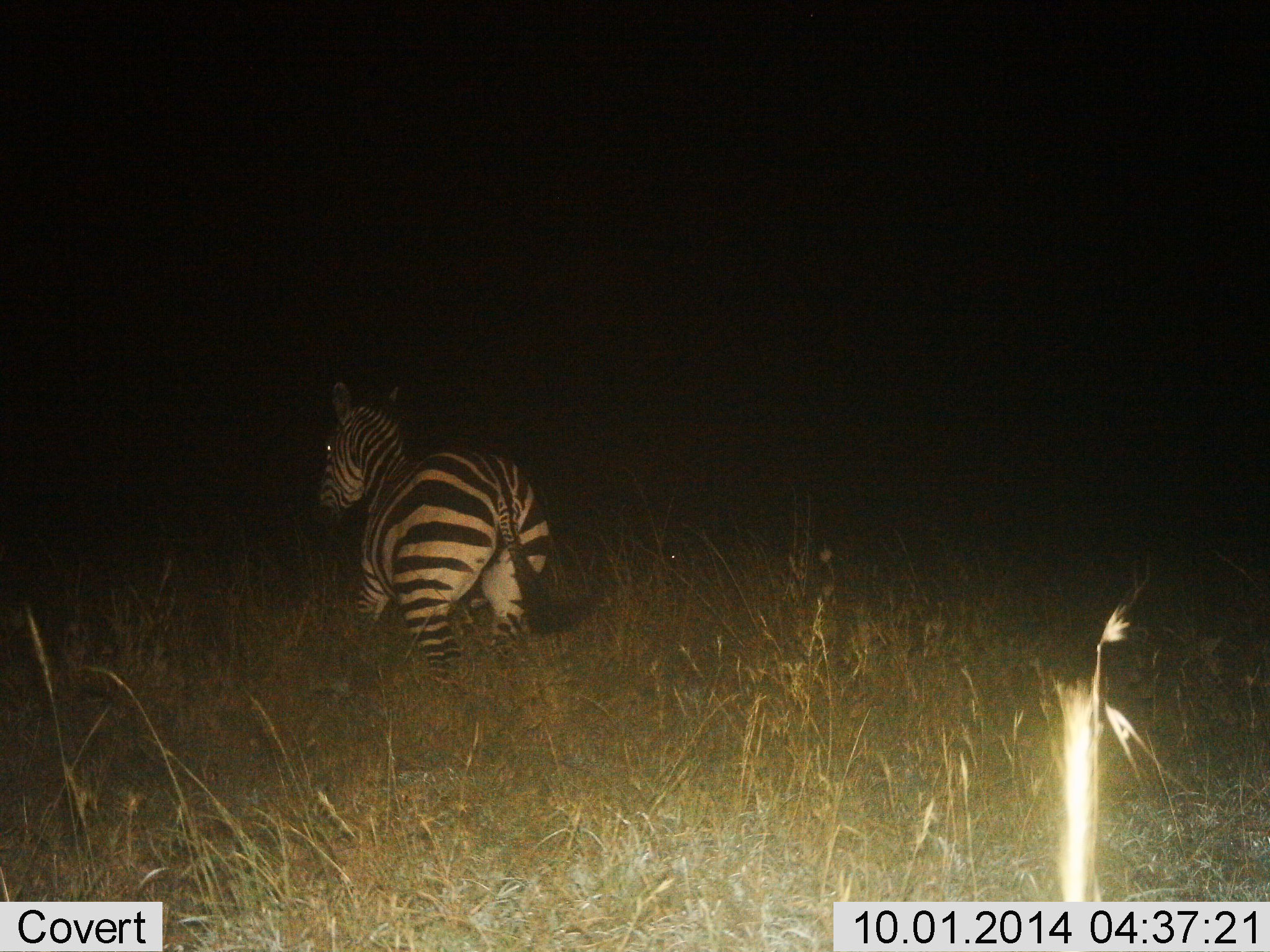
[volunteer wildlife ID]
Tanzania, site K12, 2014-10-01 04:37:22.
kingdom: Animalia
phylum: Chordata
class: Mammalia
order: Perissodactyla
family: Equidae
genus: Equus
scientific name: Equus quagga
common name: plains zebra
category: zebra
Zebra (plains zebra) (Equus quagga), count 1. Behavior (volunteer vote fractions): standing 80%, resting 0%, moving 20%, interacting 0%. Young present (vote fraction): 0%. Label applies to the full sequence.